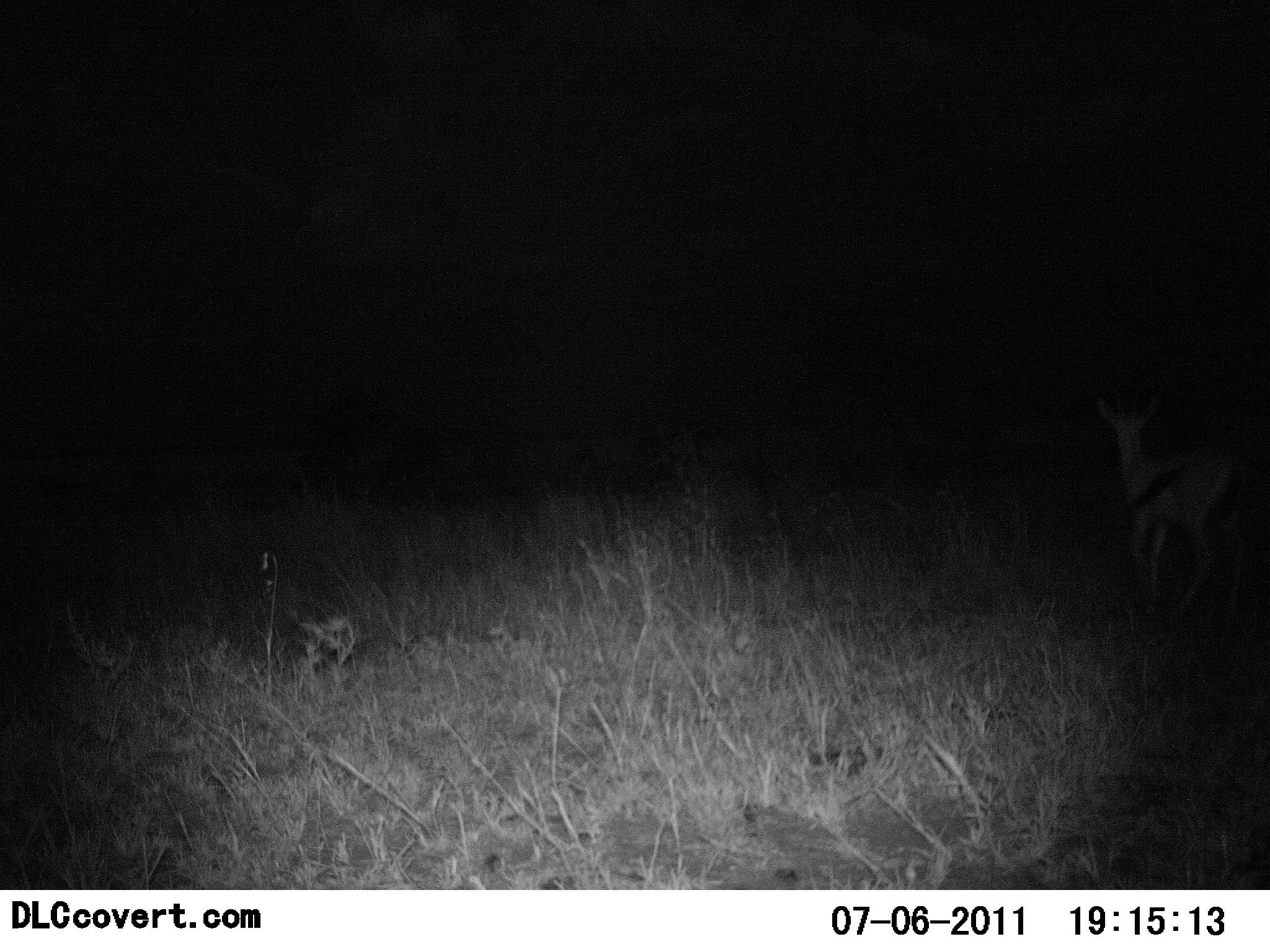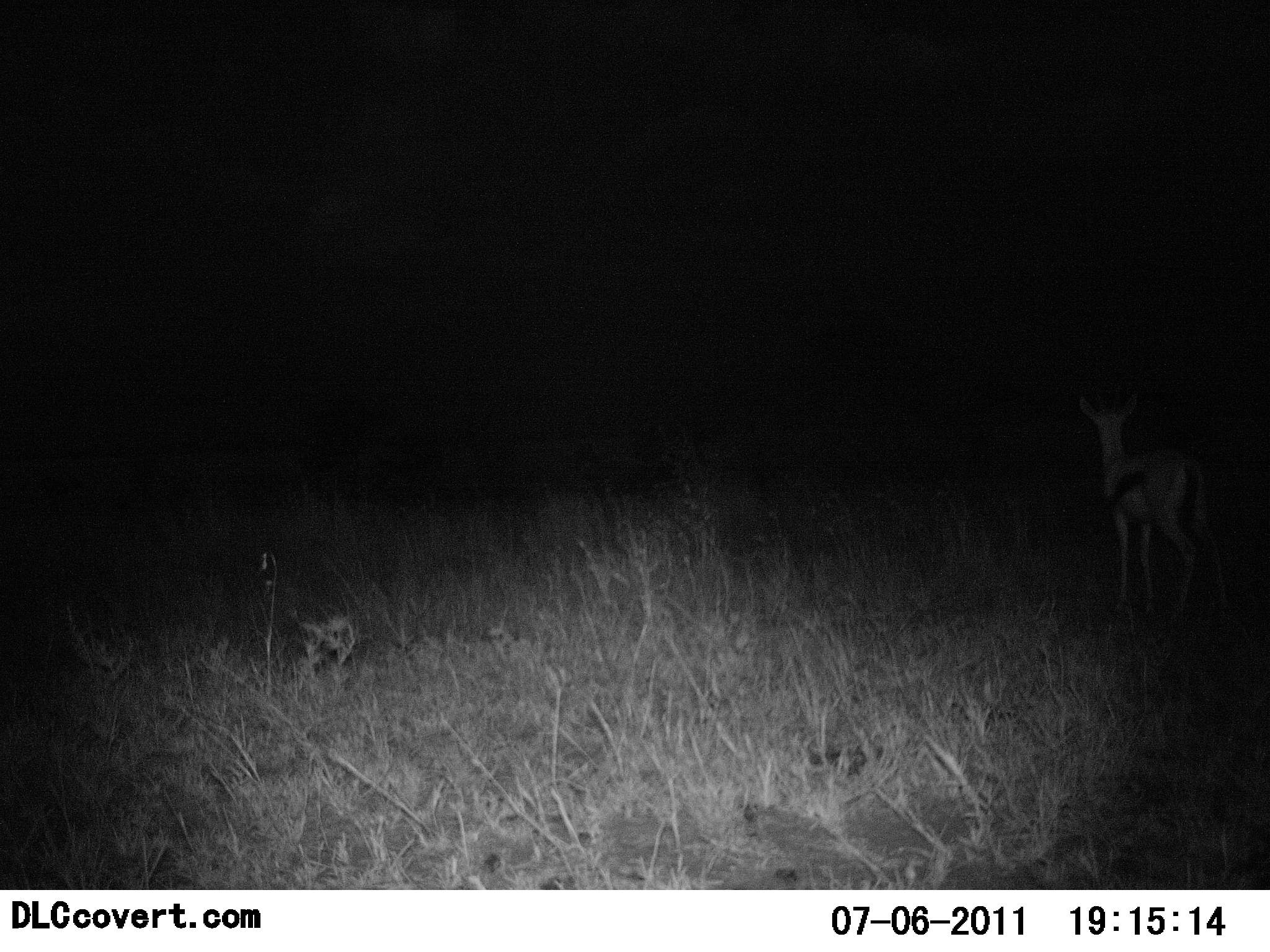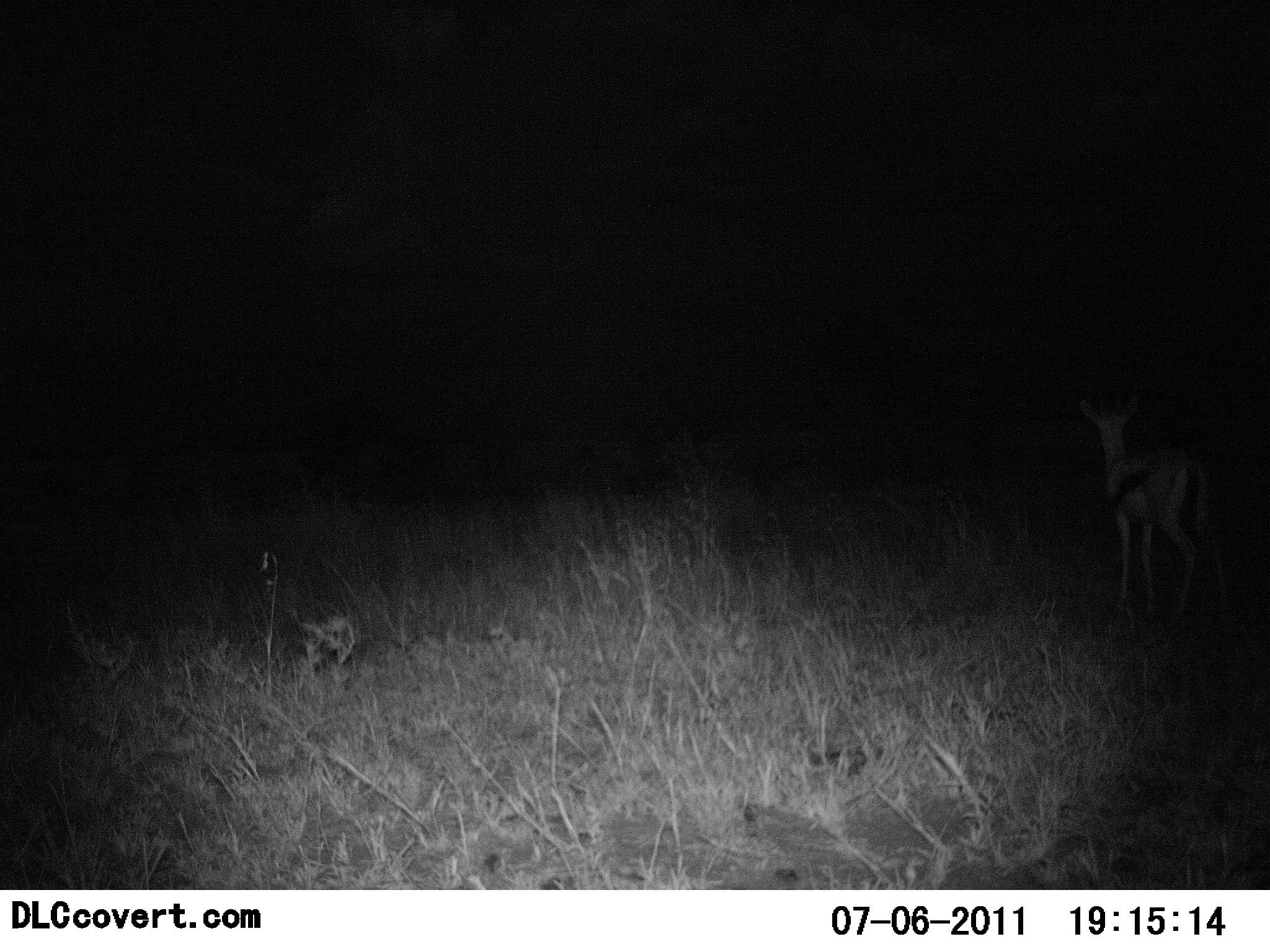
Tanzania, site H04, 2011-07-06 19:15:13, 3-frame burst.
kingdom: Animalia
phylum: Chordata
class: Mammalia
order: Artiodactyla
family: Bovidae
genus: Eudorcas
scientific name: Eudorcas thomsonii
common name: thomson's gazelle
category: gazellethomsons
Gazellethomsons (thomson's gazelle) (Eudorcas thomsonii), count 1. Behavior (volunteer vote fractions): standing 58%, resting 0%, moving 50%, interacting 0%. Young present (vote fraction): 0%. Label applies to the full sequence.